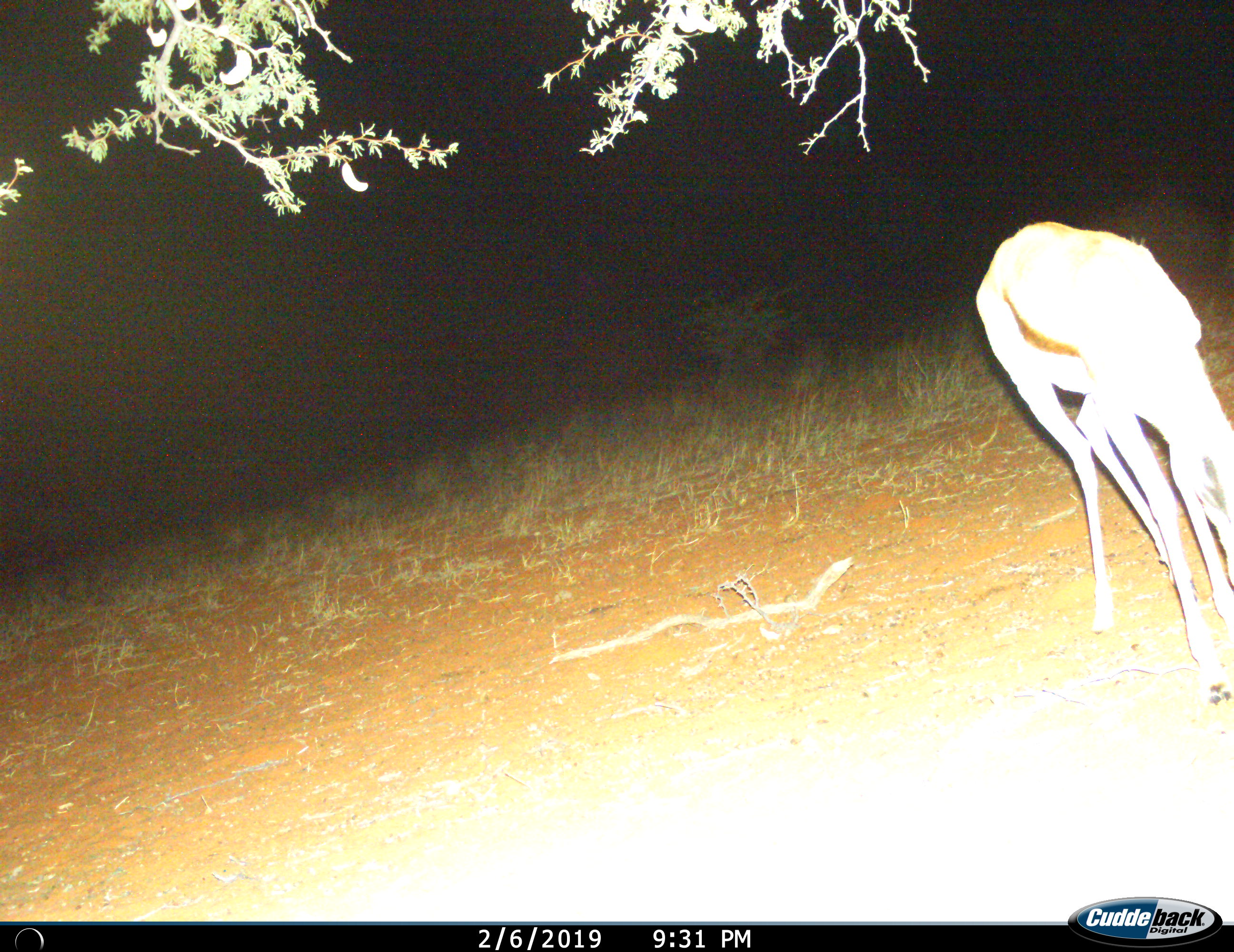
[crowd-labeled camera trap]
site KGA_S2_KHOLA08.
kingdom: Animalia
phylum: Chordata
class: Mammalia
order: Artiodactyla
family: Bovidae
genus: Antidorcas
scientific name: Antidorcas marsupialis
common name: springbok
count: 1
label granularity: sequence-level